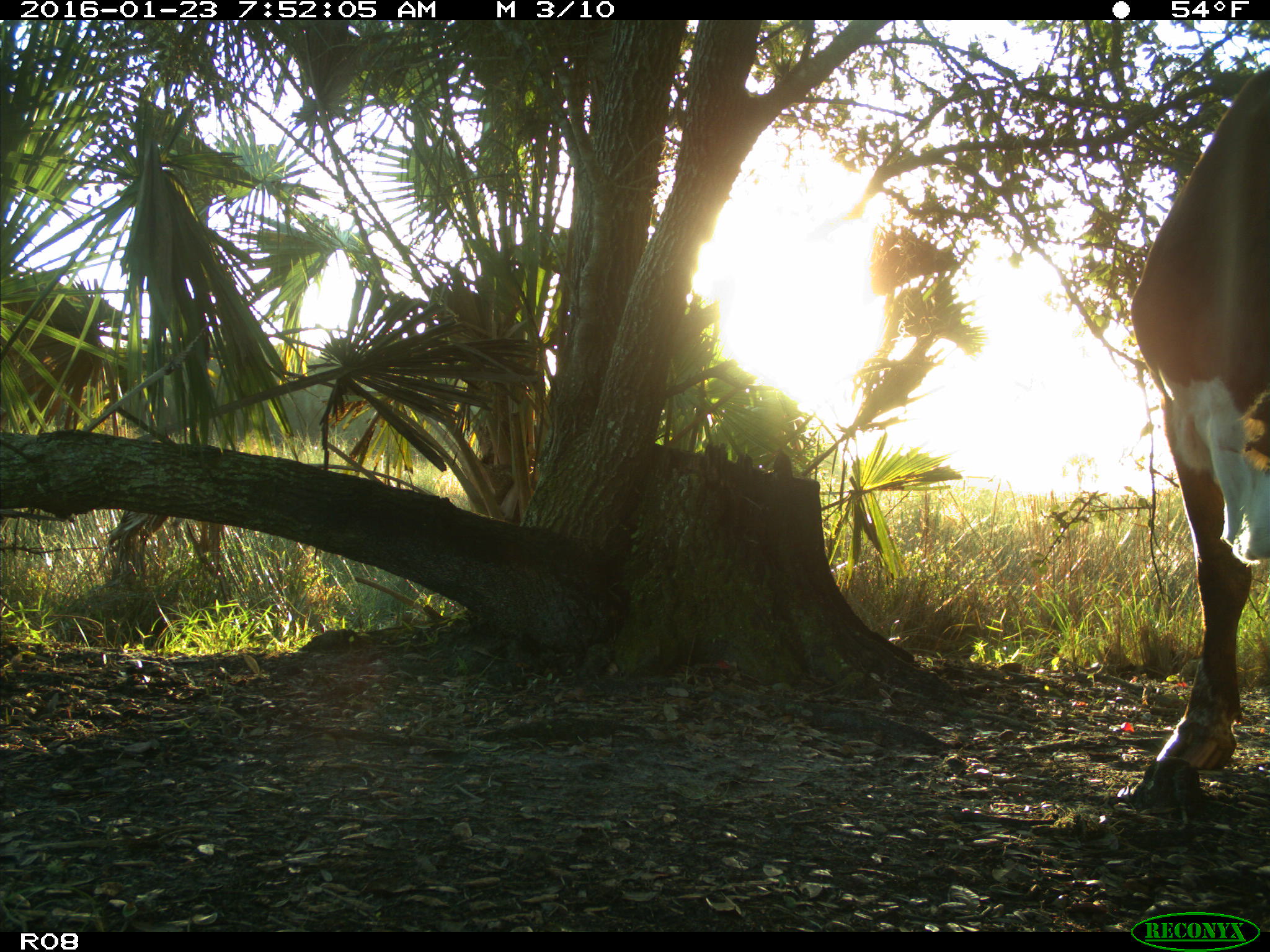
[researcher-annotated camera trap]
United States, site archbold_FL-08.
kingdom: Animalia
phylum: Chordata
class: Mammalia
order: Artiodactyla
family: Bovidae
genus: Bos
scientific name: Bos taurus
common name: domestic cow